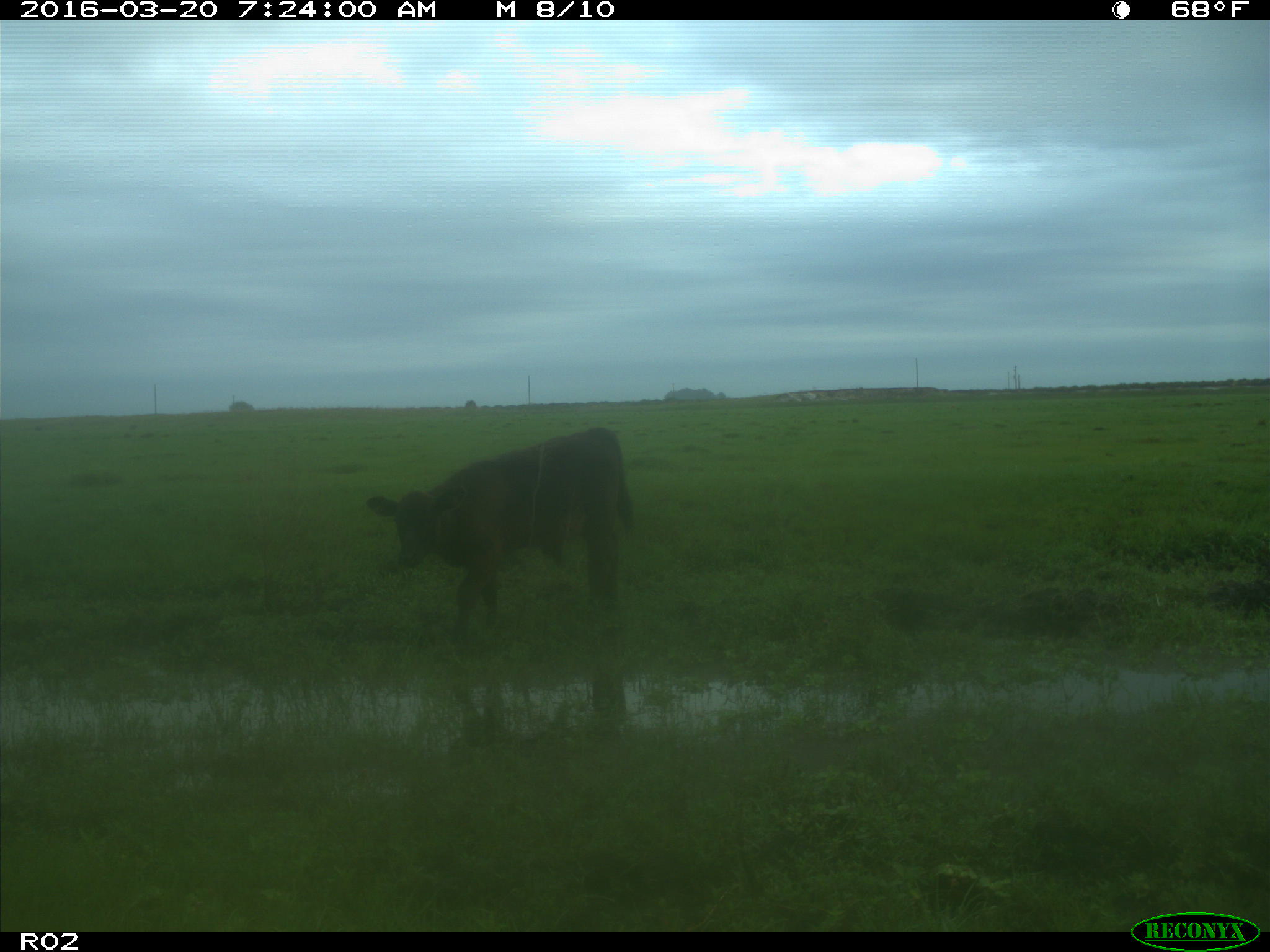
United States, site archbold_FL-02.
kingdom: Animalia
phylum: Chordata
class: Mammalia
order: Artiodactyla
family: Bovidae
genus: Bos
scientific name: Bos taurus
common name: domestic cow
Bos taurus (domestic cow).